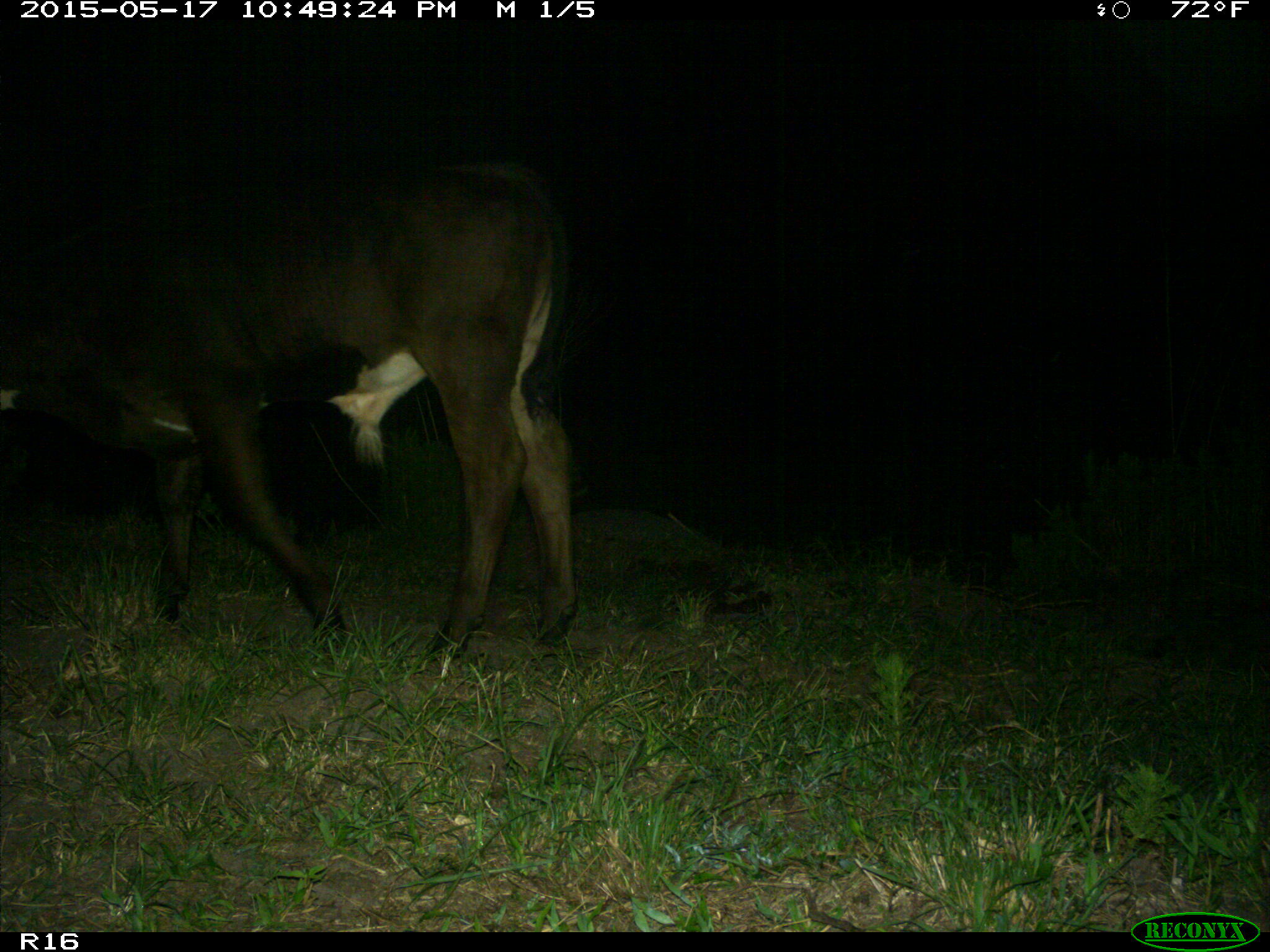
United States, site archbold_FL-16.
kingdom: Animalia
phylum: Chordata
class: Mammalia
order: Artiodactyla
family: Bovidae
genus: Bos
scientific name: Bos taurus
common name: domestic cow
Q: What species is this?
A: Bos taurus (domestic cow).